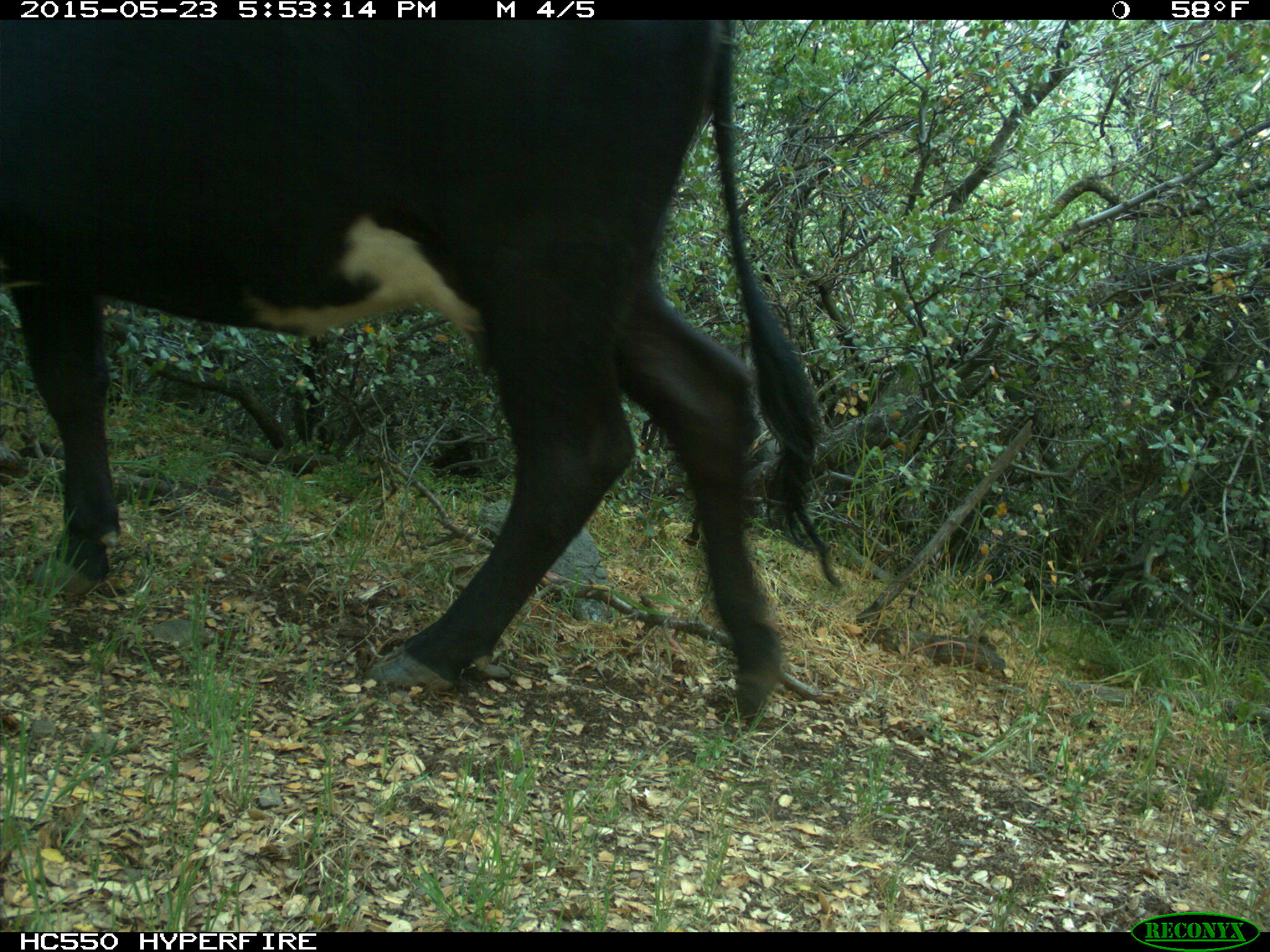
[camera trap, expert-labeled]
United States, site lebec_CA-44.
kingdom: Animalia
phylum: Chordata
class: Mammalia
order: Artiodactyla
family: Bovidae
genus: Bos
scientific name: Bos taurus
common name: domestic cow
Bos taurus (domestic cow).